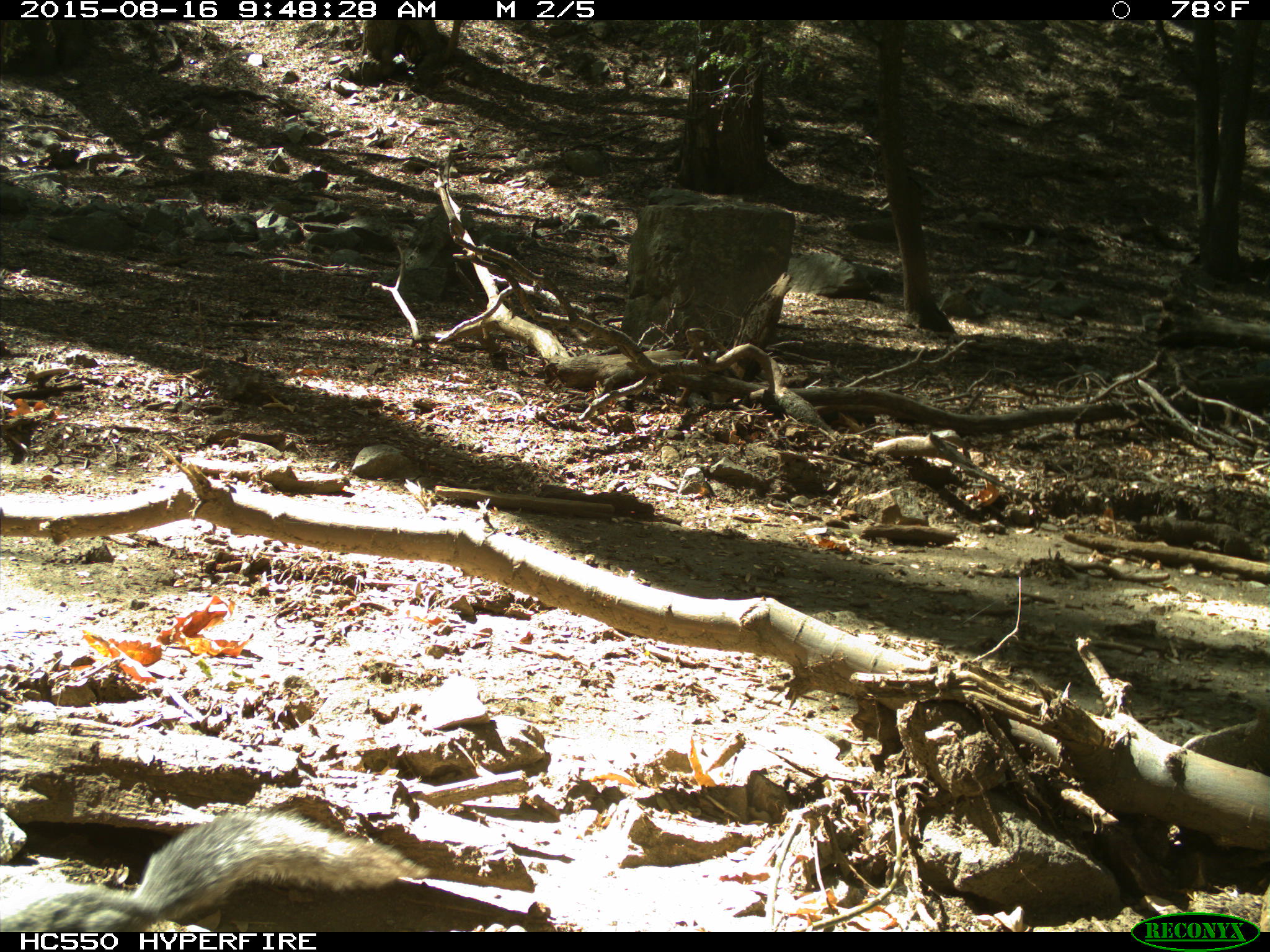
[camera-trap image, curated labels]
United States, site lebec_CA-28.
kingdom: Animalia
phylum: Chordata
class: Mammalia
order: Rodentia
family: Sciuridae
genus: Sciurus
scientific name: Sciurus carolinensis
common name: eastern gray squirrel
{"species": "Sciurus carolinensis (eastern gray squirrel)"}